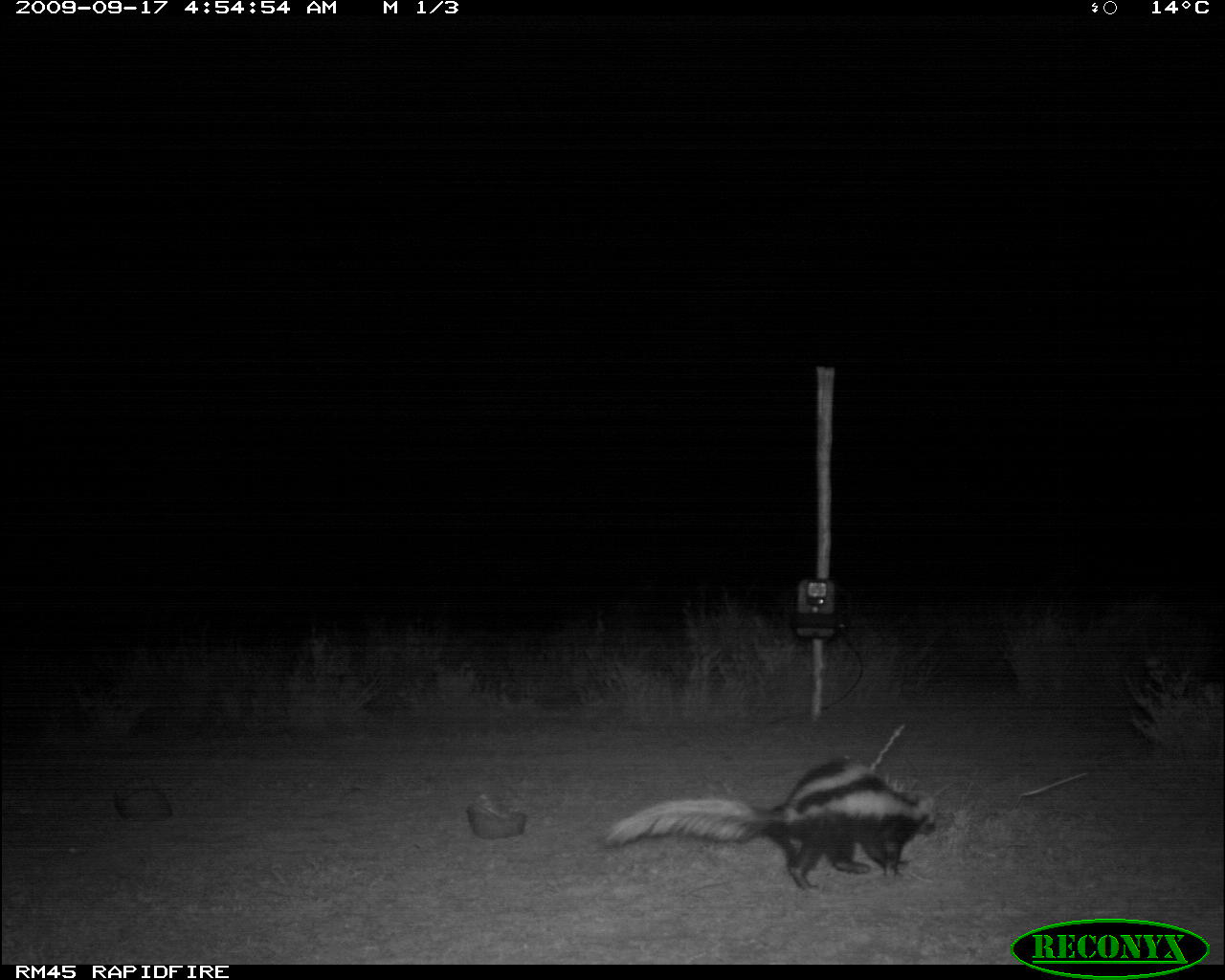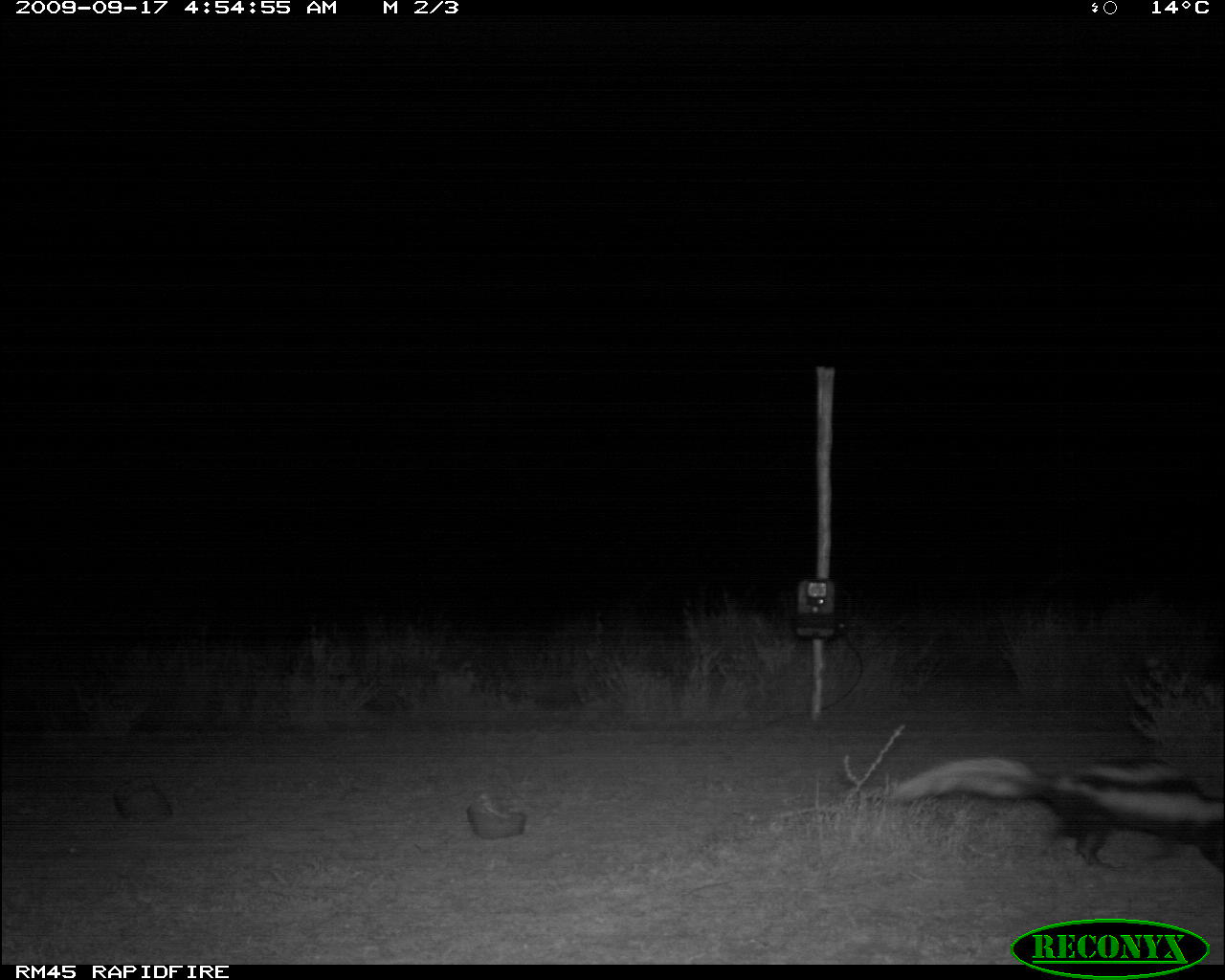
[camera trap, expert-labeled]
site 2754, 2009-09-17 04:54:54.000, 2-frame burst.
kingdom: Animalia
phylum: Chordata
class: Mammalia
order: Carnivora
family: Mustelidae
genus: Ictonyx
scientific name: Ictonyx striatus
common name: zorilla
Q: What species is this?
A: Ictonyx striatus (zorilla).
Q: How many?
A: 1.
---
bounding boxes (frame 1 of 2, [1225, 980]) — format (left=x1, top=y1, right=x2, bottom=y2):
ictonyx striatus: (left=601, top=755, right=939, bottom=893)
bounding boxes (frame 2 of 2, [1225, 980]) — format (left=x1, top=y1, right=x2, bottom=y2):
ictonyx striatus: (left=881, top=751, right=1225, bottom=872)